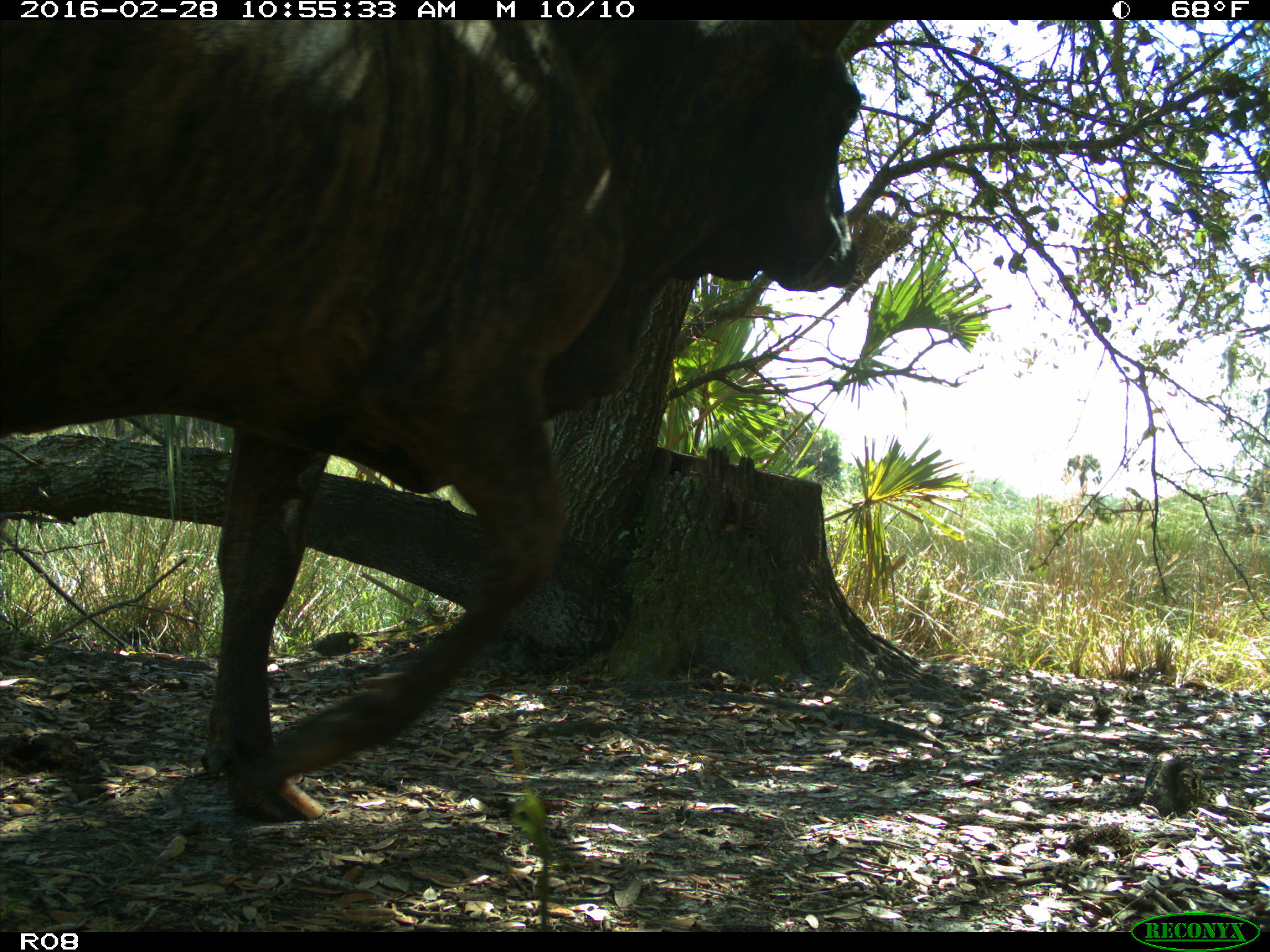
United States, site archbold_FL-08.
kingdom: Animalia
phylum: Chordata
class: Mammalia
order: Artiodactyla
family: Bovidae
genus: Bos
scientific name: Bos taurus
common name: domestic cow